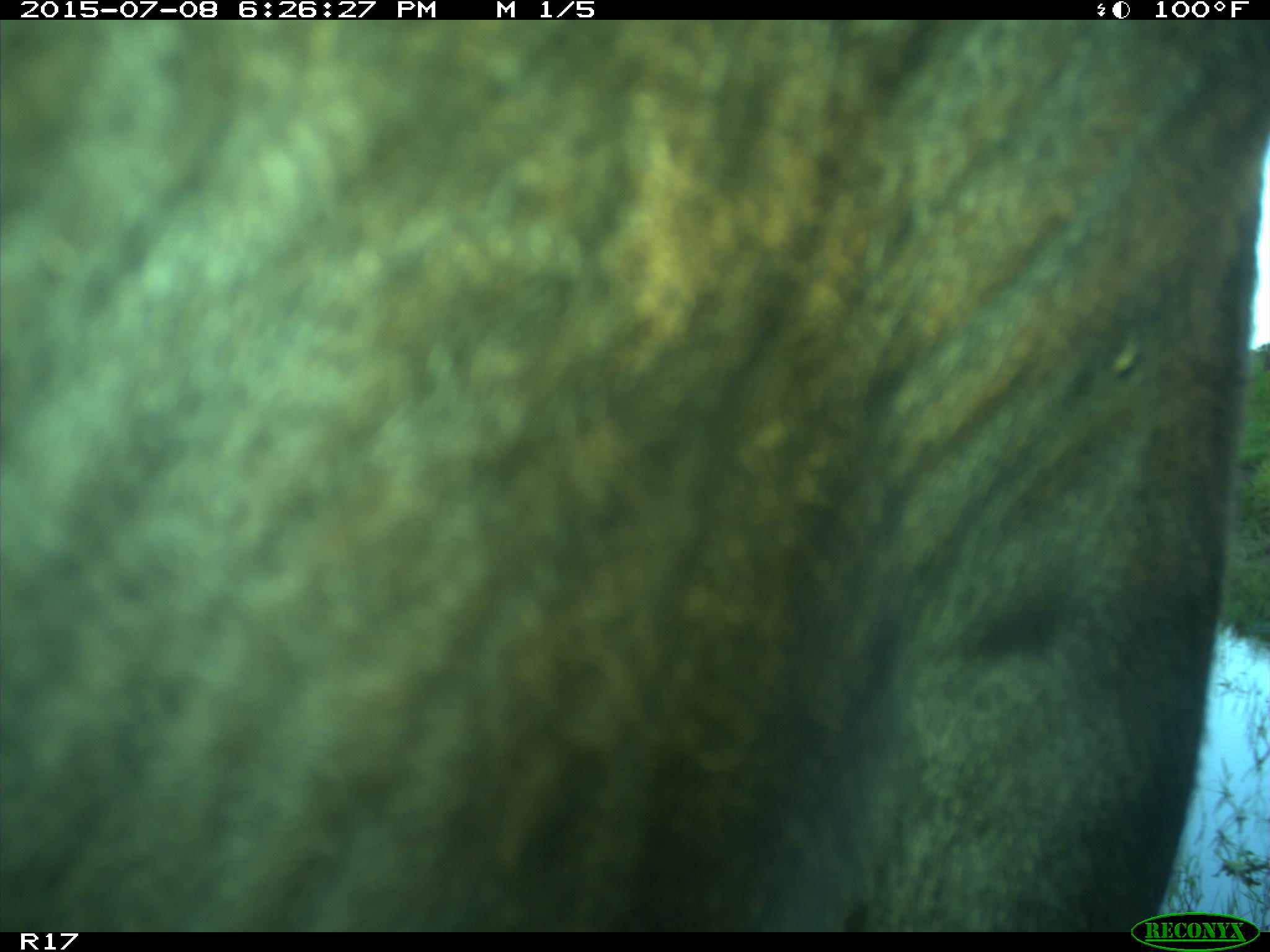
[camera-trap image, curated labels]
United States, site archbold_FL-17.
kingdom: Animalia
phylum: Chordata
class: Mammalia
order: Artiodactyla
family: Bovidae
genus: Bos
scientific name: Bos taurus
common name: domestic cow